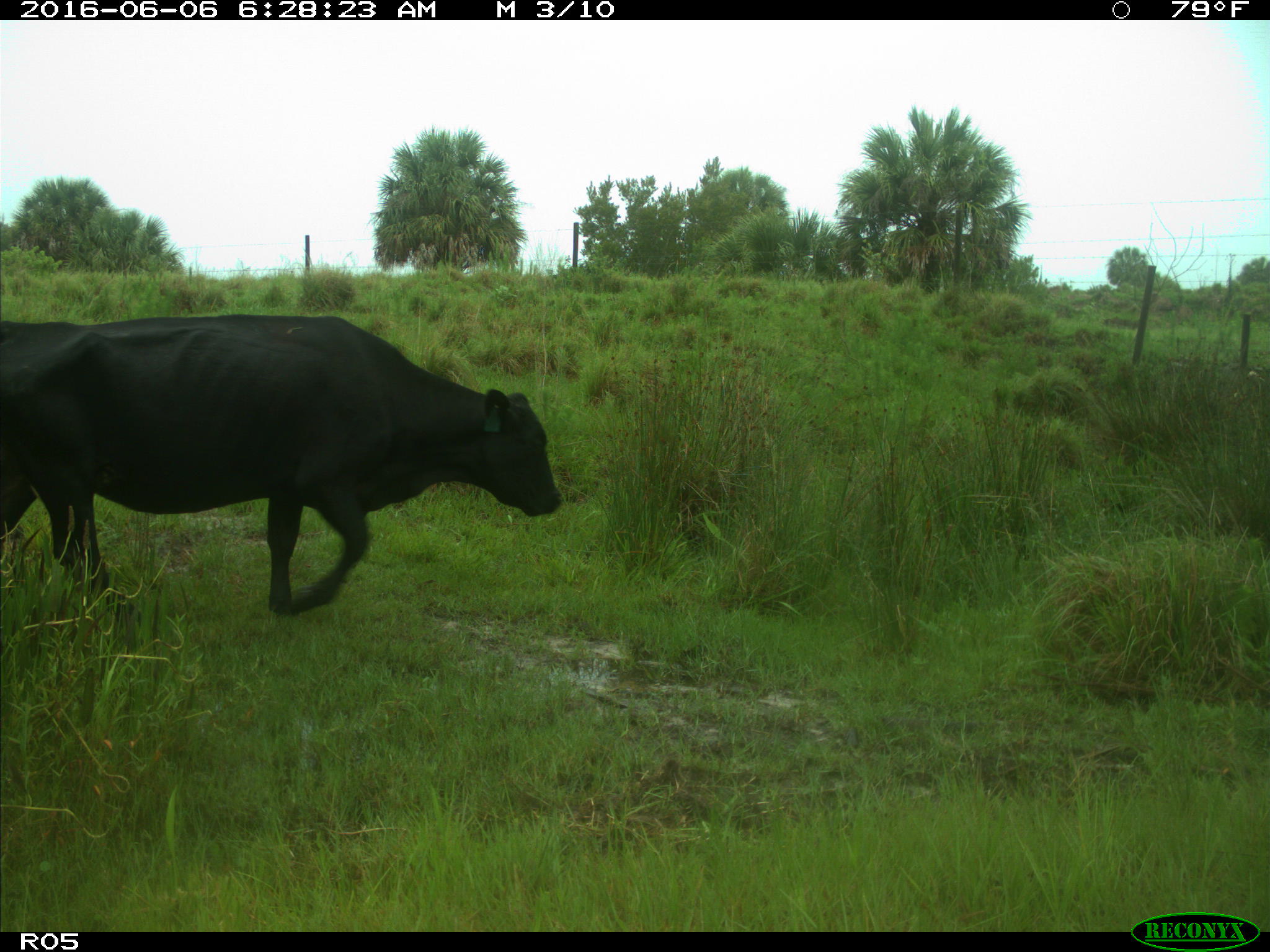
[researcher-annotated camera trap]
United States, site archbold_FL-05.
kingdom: Animalia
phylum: Chordata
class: Mammalia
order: Artiodactyla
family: Bovidae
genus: Bos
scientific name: Bos taurus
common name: domestic cow